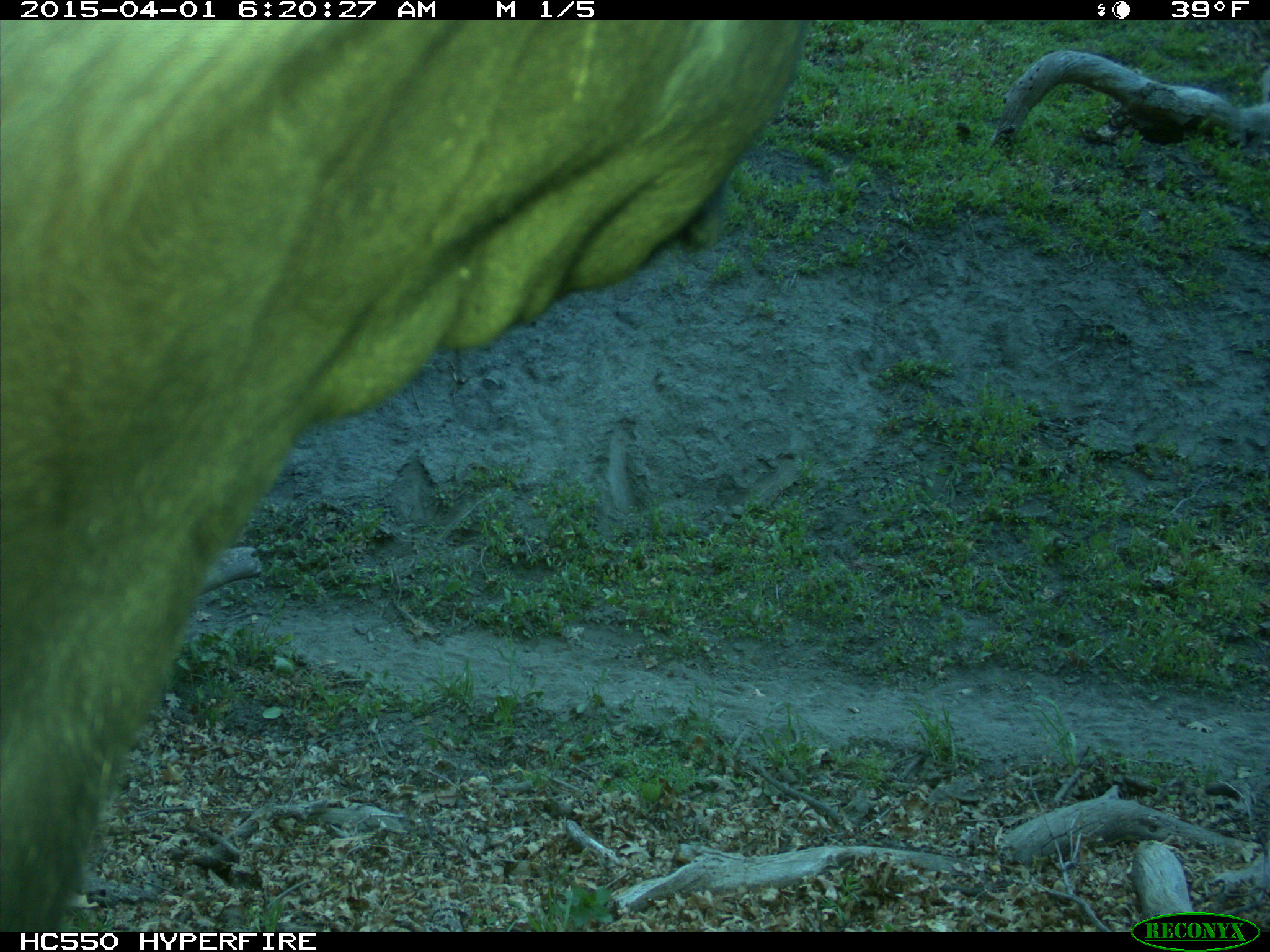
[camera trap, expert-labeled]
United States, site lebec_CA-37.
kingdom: Animalia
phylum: Chordata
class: Mammalia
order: Artiodactyla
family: Bovidae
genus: Bos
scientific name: Bos taurus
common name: domestic cow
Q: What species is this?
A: Bos taurus (domestic cow).